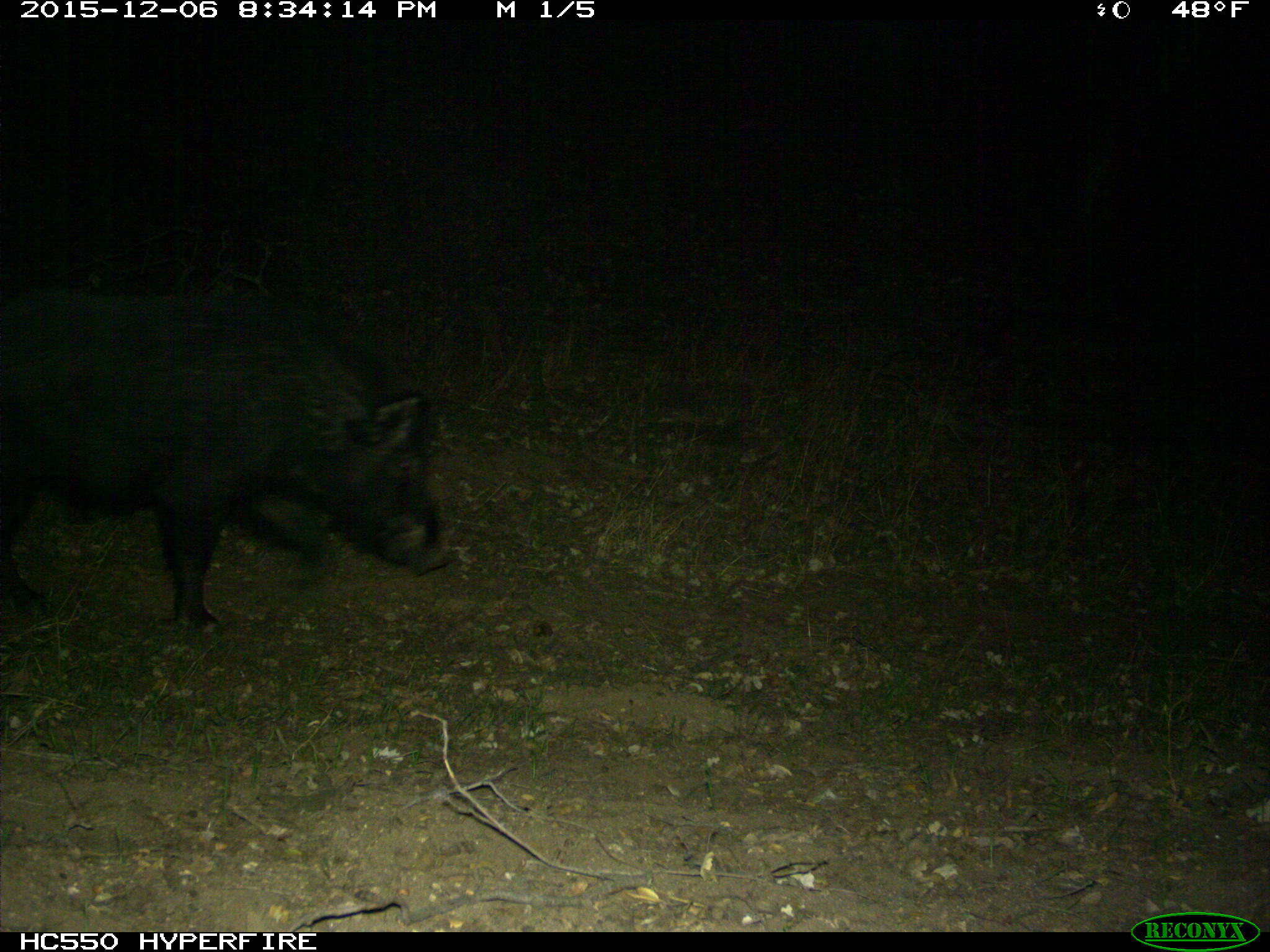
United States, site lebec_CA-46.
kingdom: Animalia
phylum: Chordata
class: Mammalia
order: Artiodactyla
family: Suidae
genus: Sus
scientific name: Sus scrofa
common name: wild boar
Sus scrofa (wild boar).